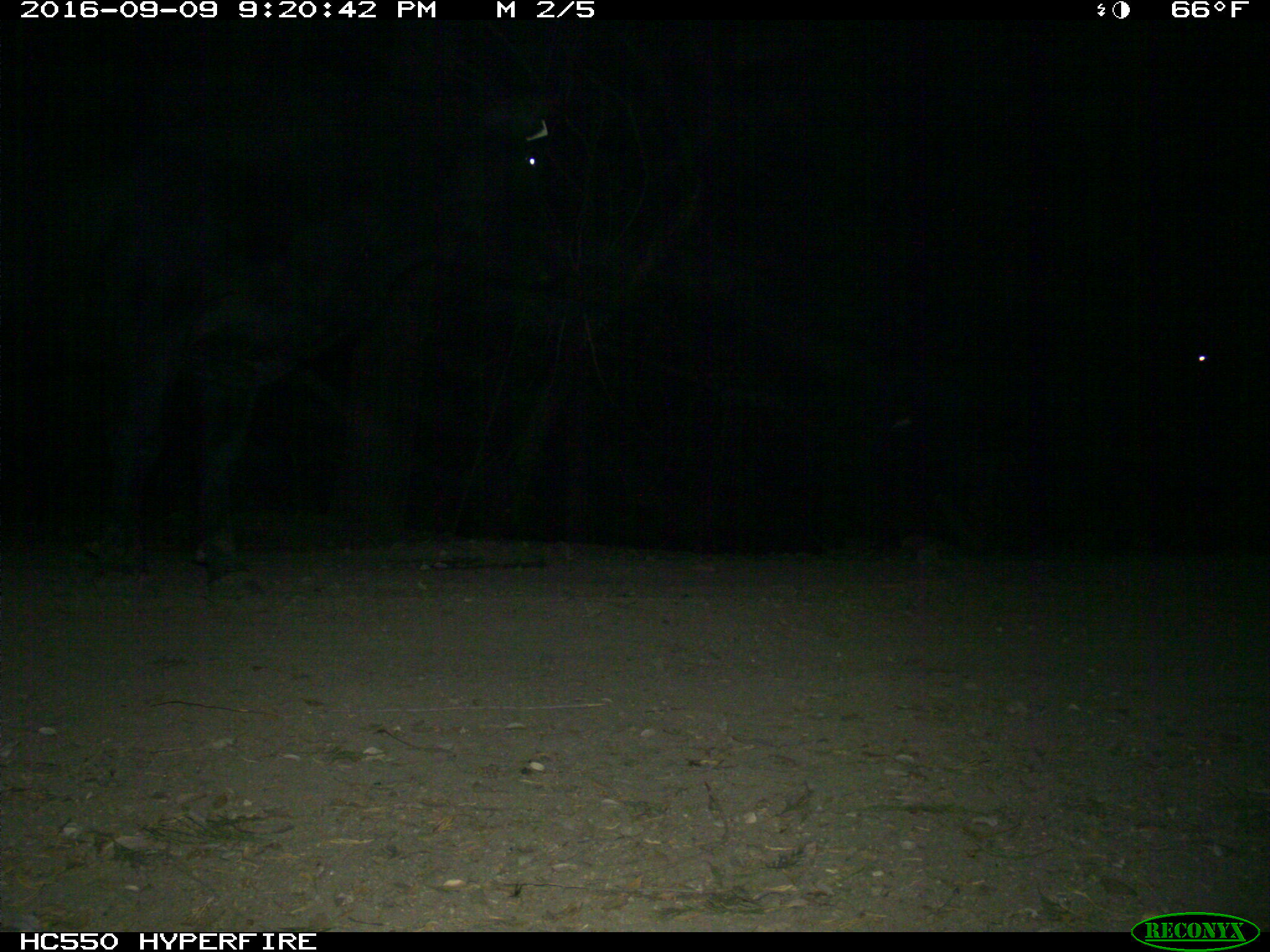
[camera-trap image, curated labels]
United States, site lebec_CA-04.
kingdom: Animalia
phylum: Chordata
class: Mammalia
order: Artiodactyla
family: Bovidae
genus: Bos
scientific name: Bos taurus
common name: domestic cow